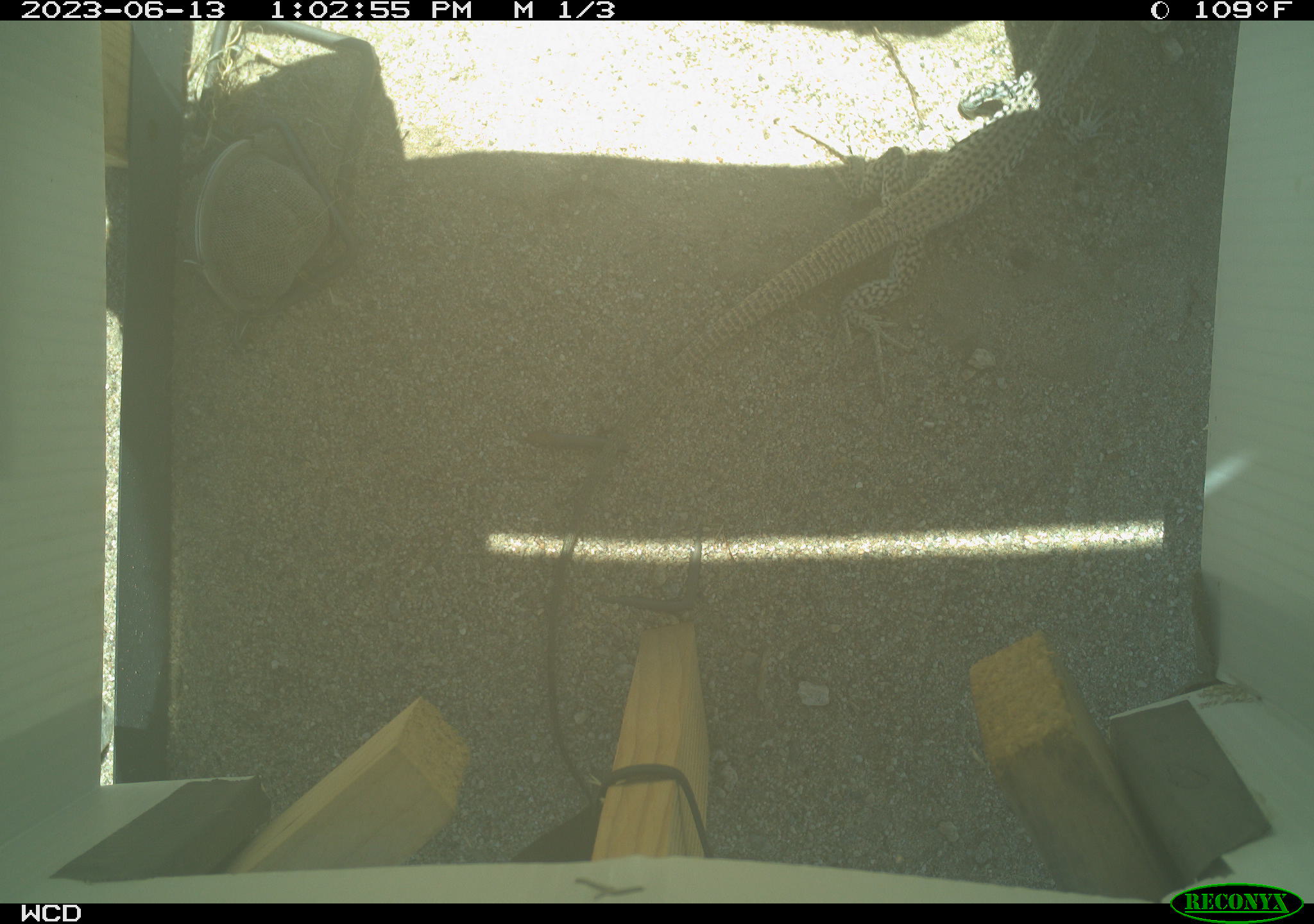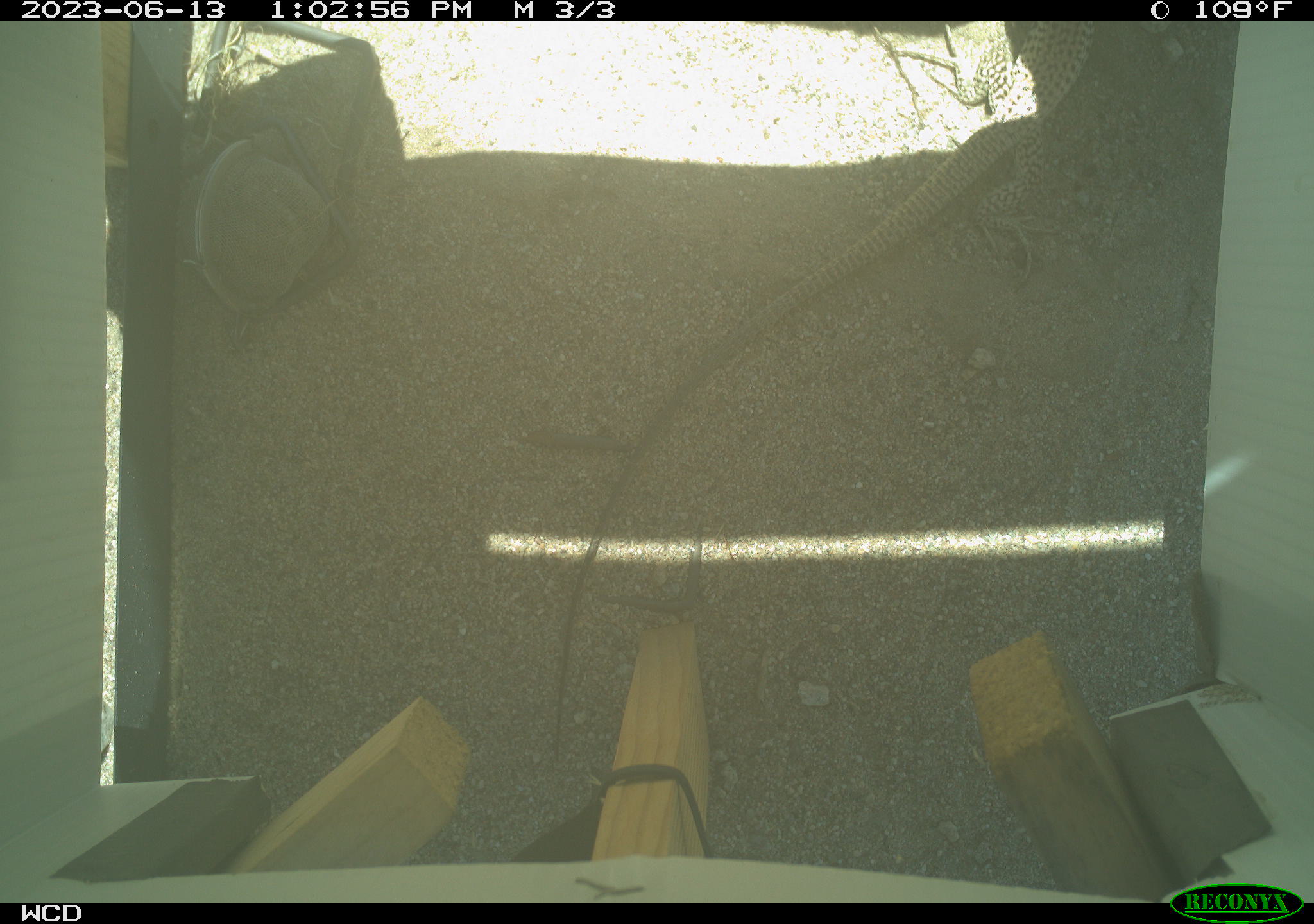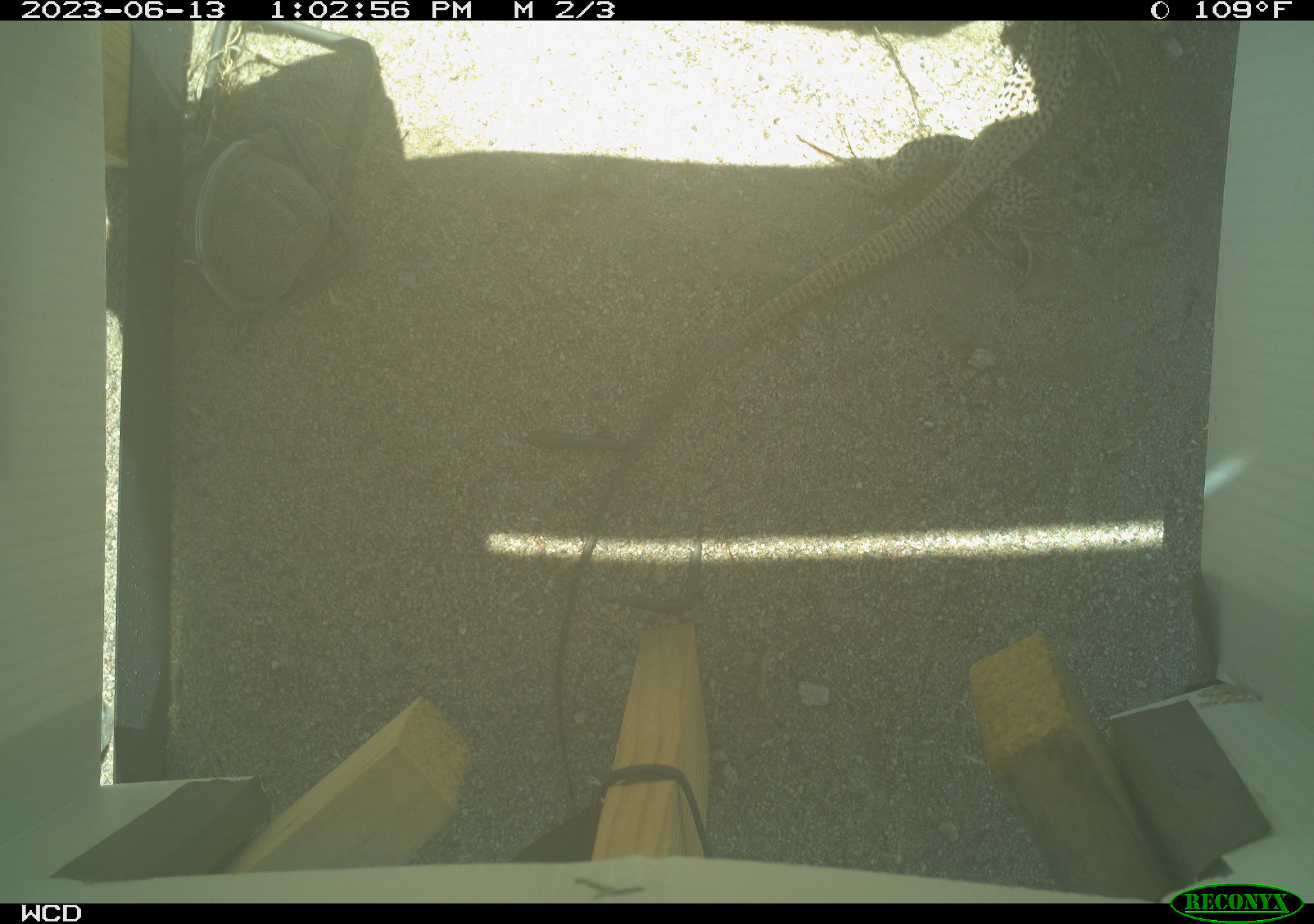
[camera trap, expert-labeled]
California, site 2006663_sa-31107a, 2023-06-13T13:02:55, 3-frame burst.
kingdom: Animalia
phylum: Chordata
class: Reptilia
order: Squamata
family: Teiidae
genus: Aspidoscelis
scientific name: Aspidoscelis tigris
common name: western whiptail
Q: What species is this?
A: Western whiptail (Aspidoscelis tigris).